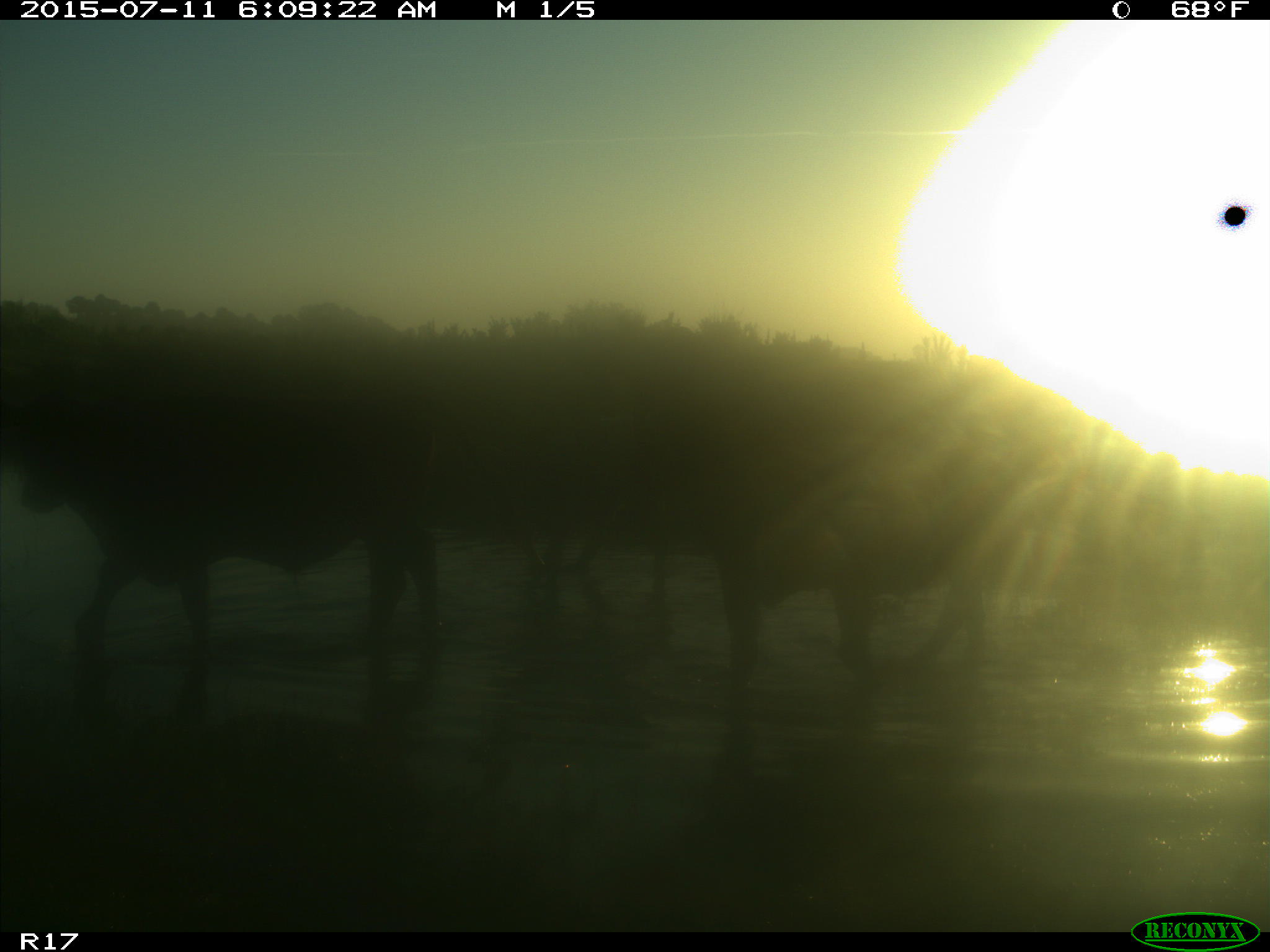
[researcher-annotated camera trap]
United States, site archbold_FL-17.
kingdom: Animalia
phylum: Chordata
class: Mammalia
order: Artiodactyla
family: Bovidae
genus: Bos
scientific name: Bos taurus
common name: domestic cow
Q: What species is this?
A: Bos taurus (domestic cow).